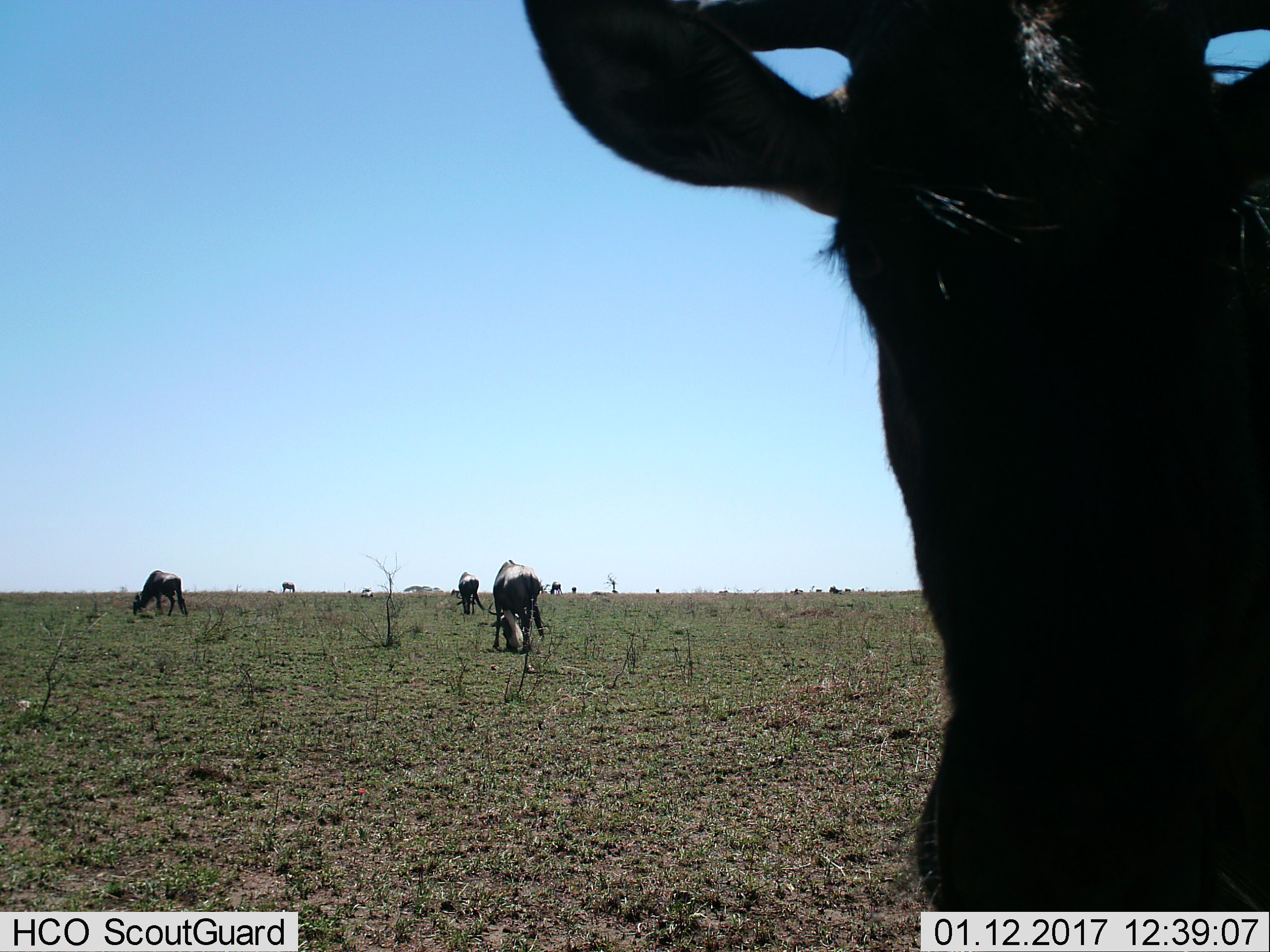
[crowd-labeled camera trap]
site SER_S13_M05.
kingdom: Animalia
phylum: Chordata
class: Mammalia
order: Artiodactyla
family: Bovidae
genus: Connochaetes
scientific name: Connochaetes taurinus taurinus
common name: blue wildebeest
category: wildebeestblue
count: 11-50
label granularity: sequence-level